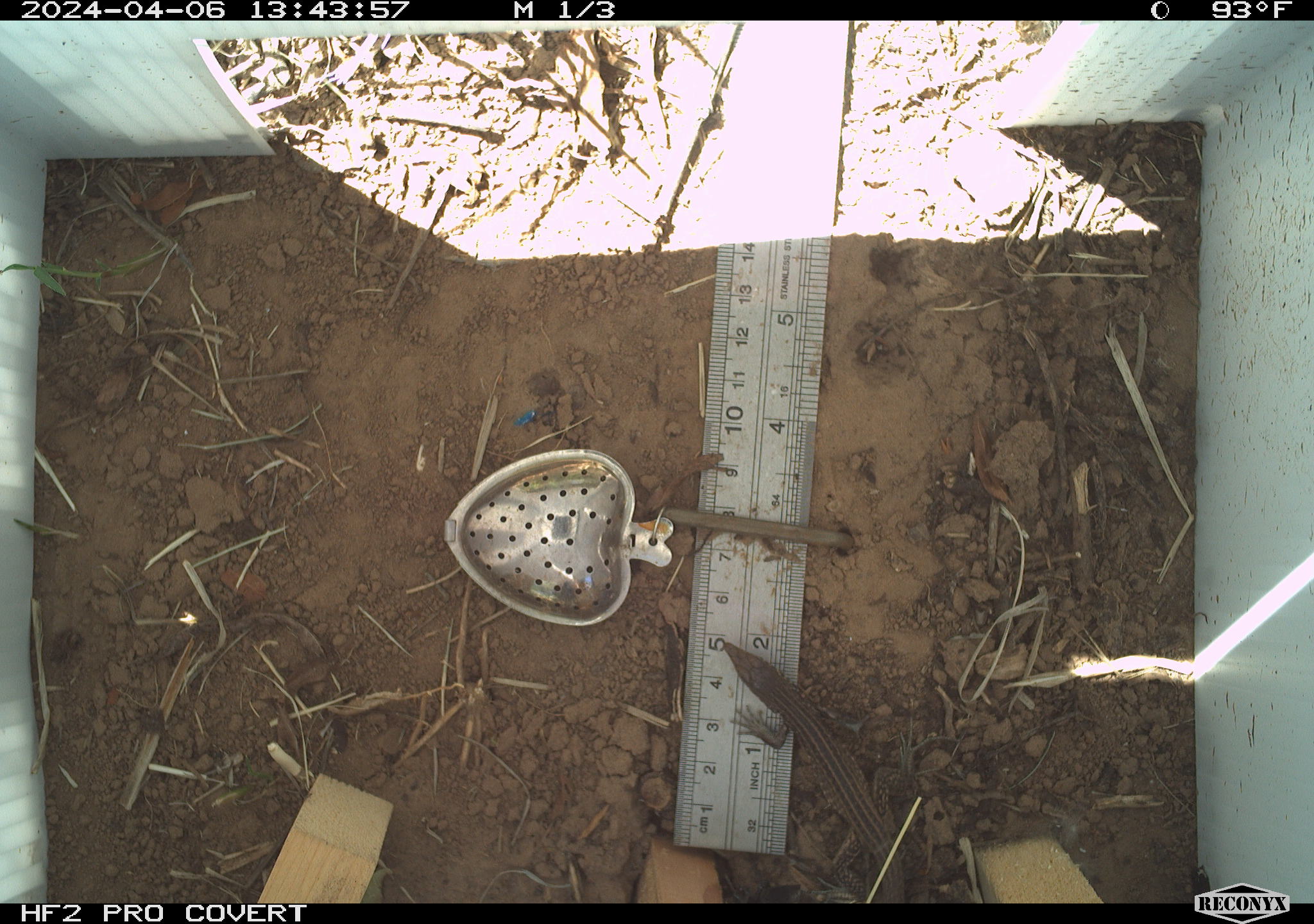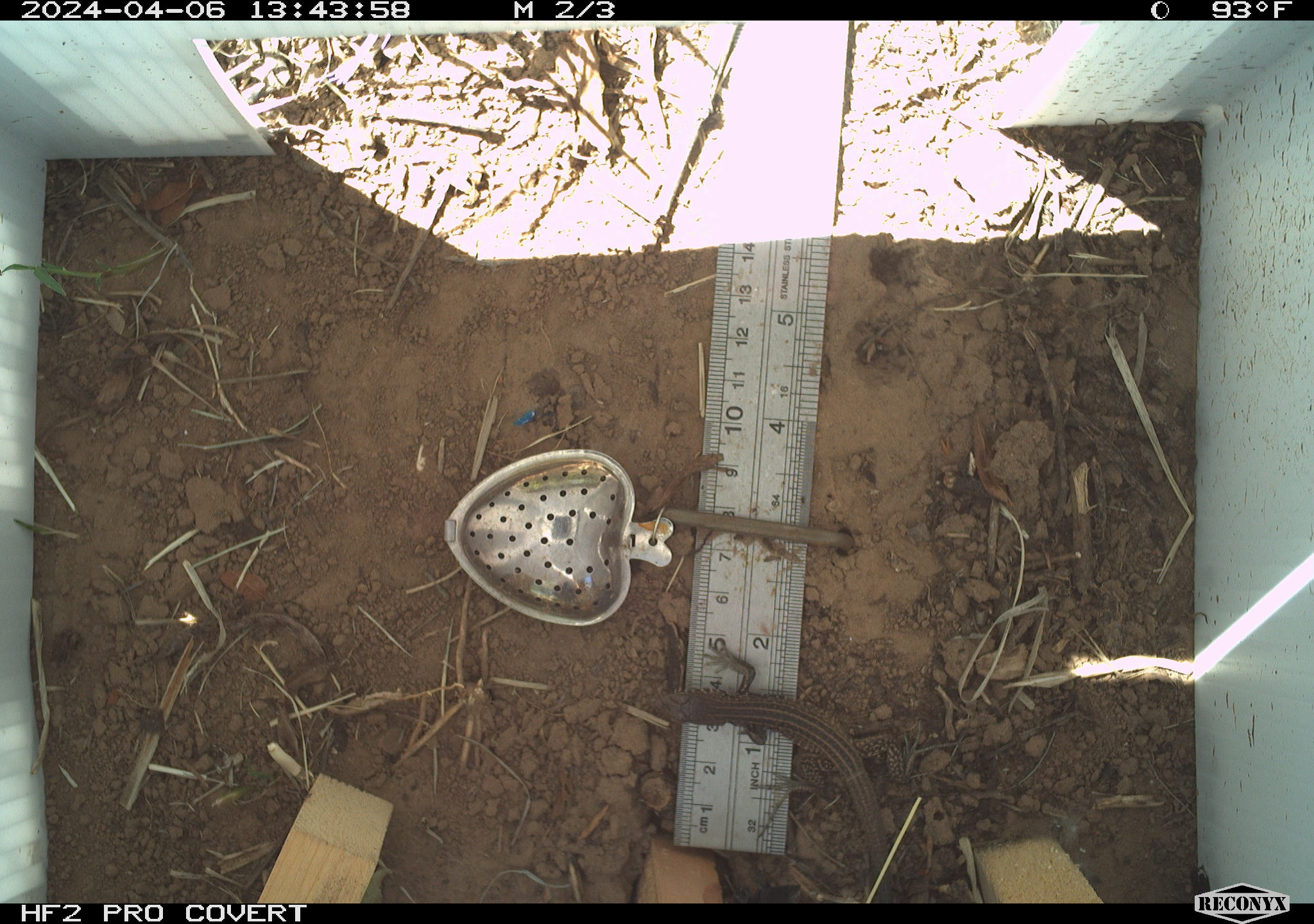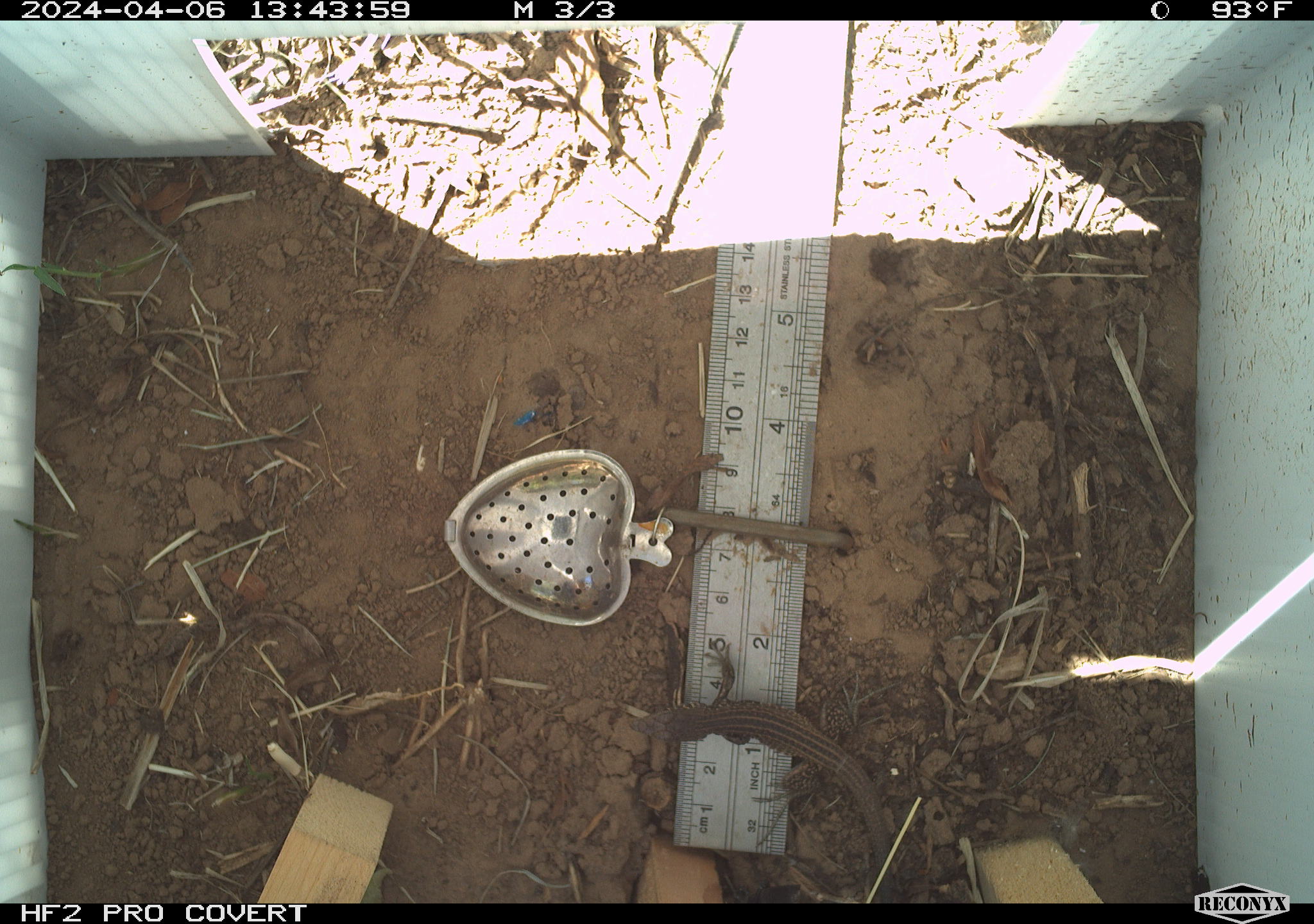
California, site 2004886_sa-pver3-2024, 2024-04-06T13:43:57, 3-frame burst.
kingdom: Animalia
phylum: Chordata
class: Reptilia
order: Squamata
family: Teiidae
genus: Aspidoscelis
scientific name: Aspidoscelis tigris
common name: western whiptail